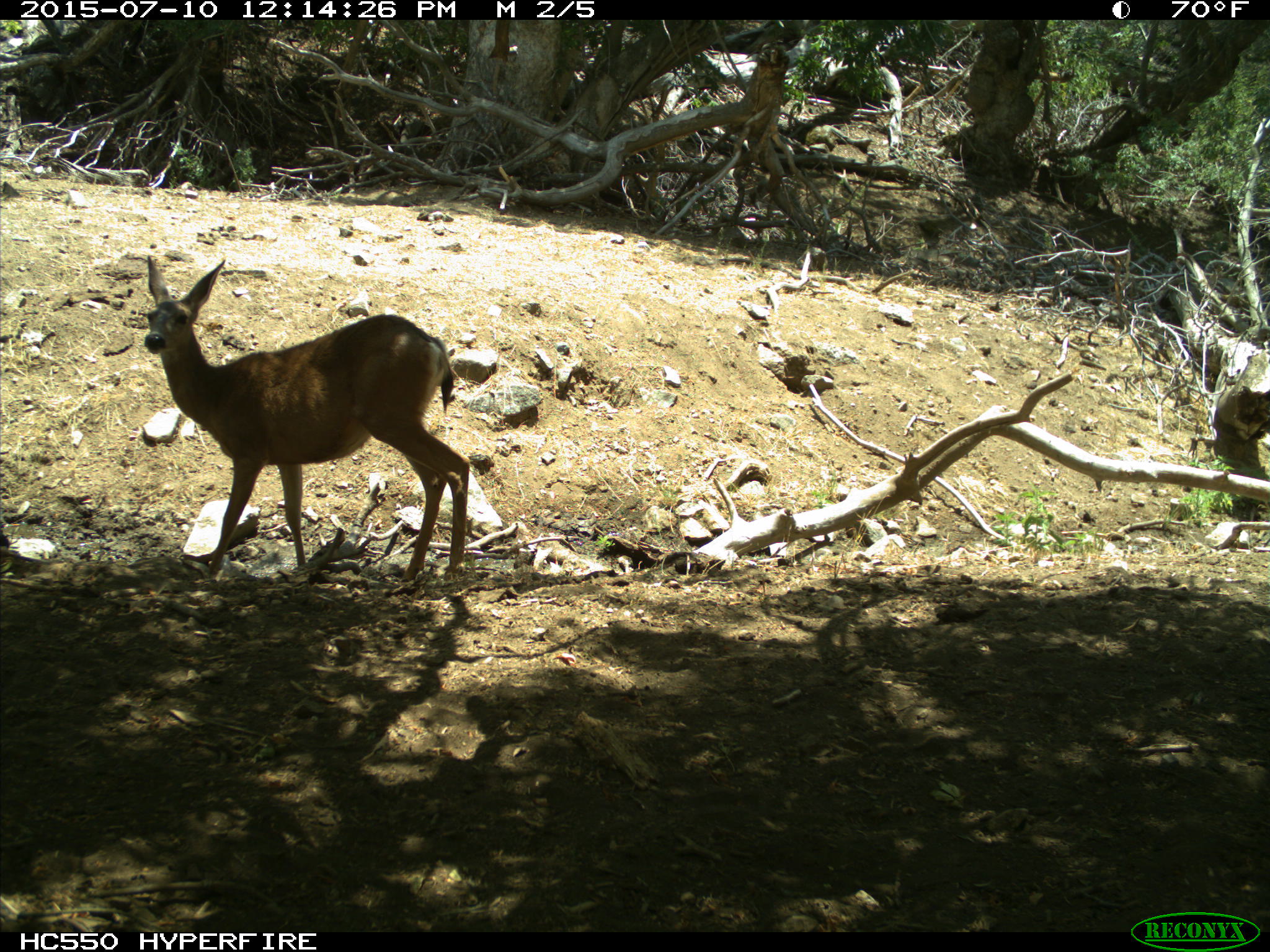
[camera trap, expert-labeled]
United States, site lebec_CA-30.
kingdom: Animalia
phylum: Chordata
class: Mammalia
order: Artiodactyla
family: Cervidae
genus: Odocoileus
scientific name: Odocoileus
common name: deer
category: unidentified deer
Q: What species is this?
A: Unidentified deer (deer) (Odocoileus).